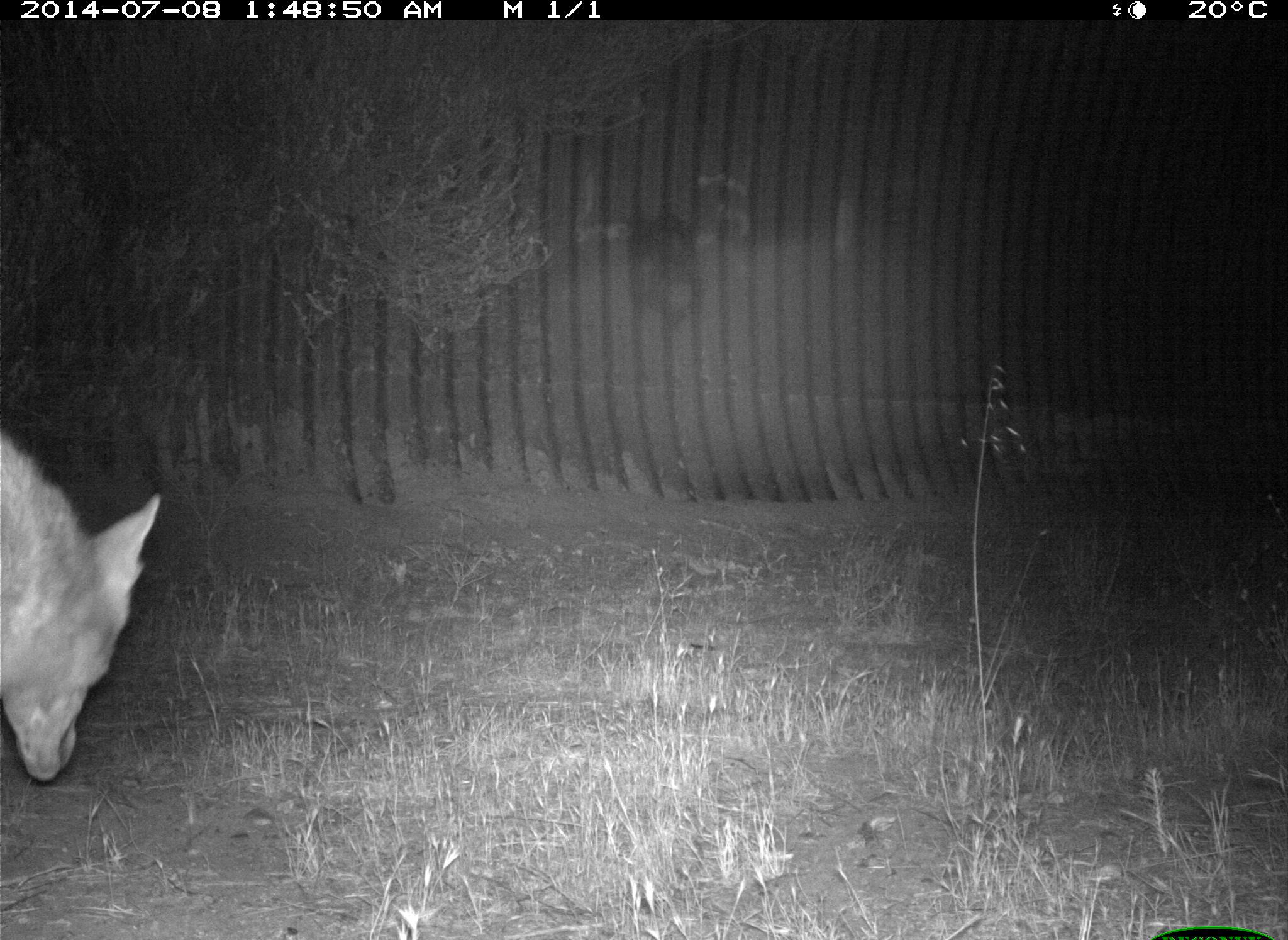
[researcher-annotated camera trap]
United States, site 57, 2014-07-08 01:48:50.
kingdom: Animalia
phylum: Chordata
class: Mammalia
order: Carnivora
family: Canidae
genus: Canis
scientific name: Canis latrans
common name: coyote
Coyote (Canis latrans).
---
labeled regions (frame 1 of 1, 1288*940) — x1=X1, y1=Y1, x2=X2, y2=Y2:
coyote: x1=0, y1=424, x2=160, y2=783